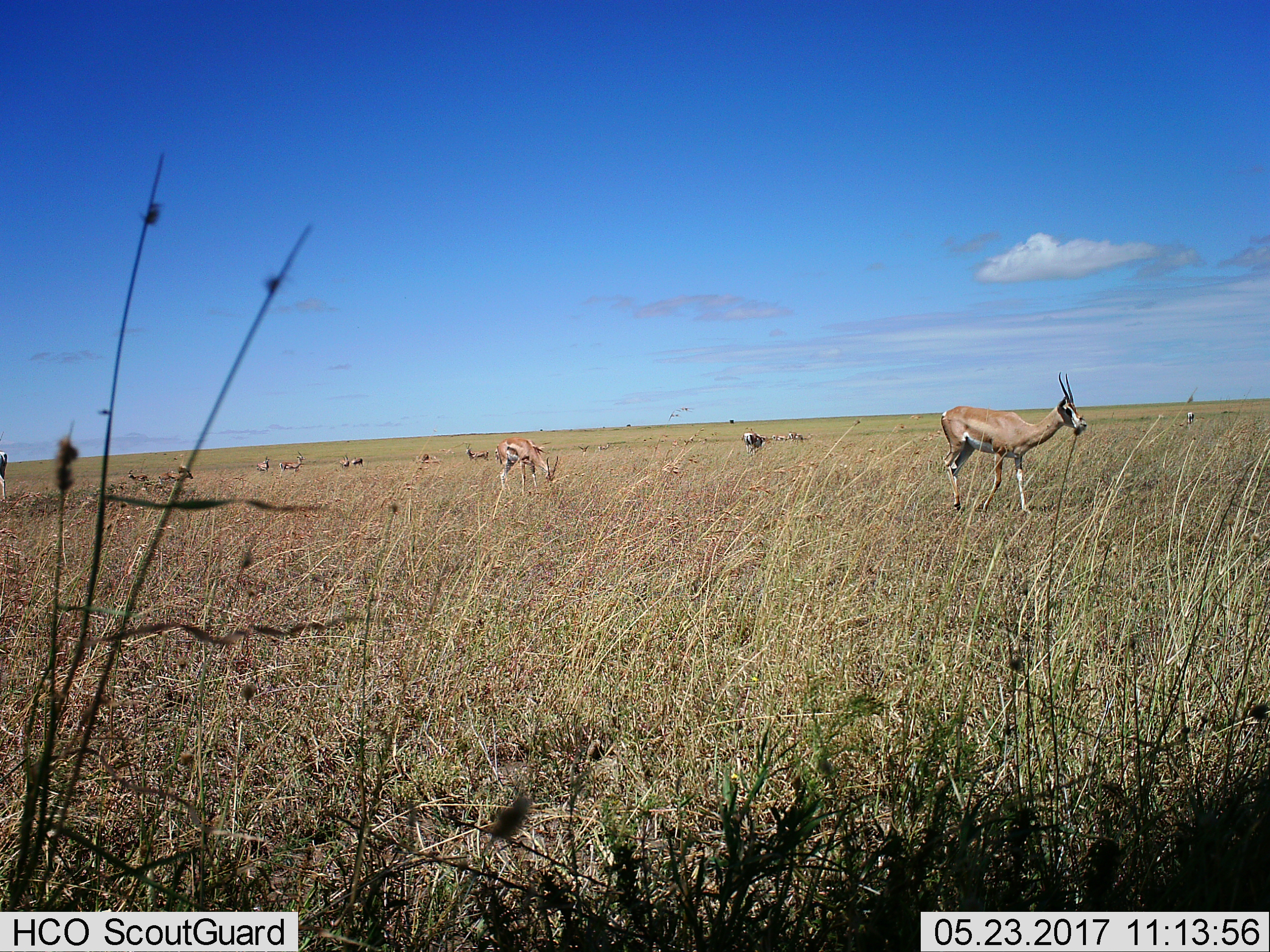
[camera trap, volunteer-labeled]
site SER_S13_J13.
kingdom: Animalia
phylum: Chordata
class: Mammalia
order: Artiodactyla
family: Bovidae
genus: Nanger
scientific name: Nanger granti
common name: grant's gazelle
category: gazellegrants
Gazellegrants (grant's gazelle) (Nanger granti), count 11-50. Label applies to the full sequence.